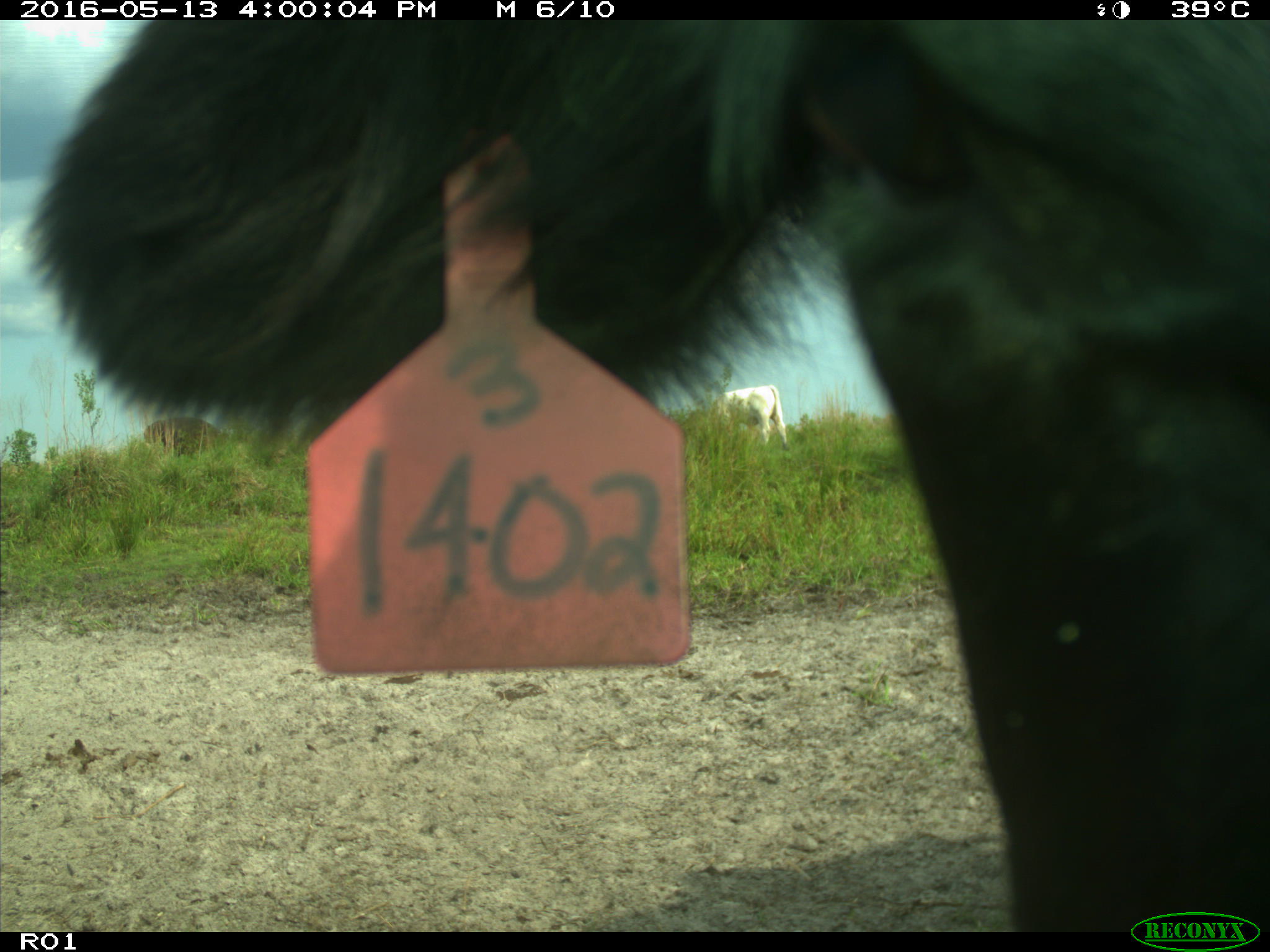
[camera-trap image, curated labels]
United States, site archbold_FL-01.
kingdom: Animalia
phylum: Chordata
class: Mammalia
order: Artiodactyla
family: Bovidae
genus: Bos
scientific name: Bos taurus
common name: domestic cow